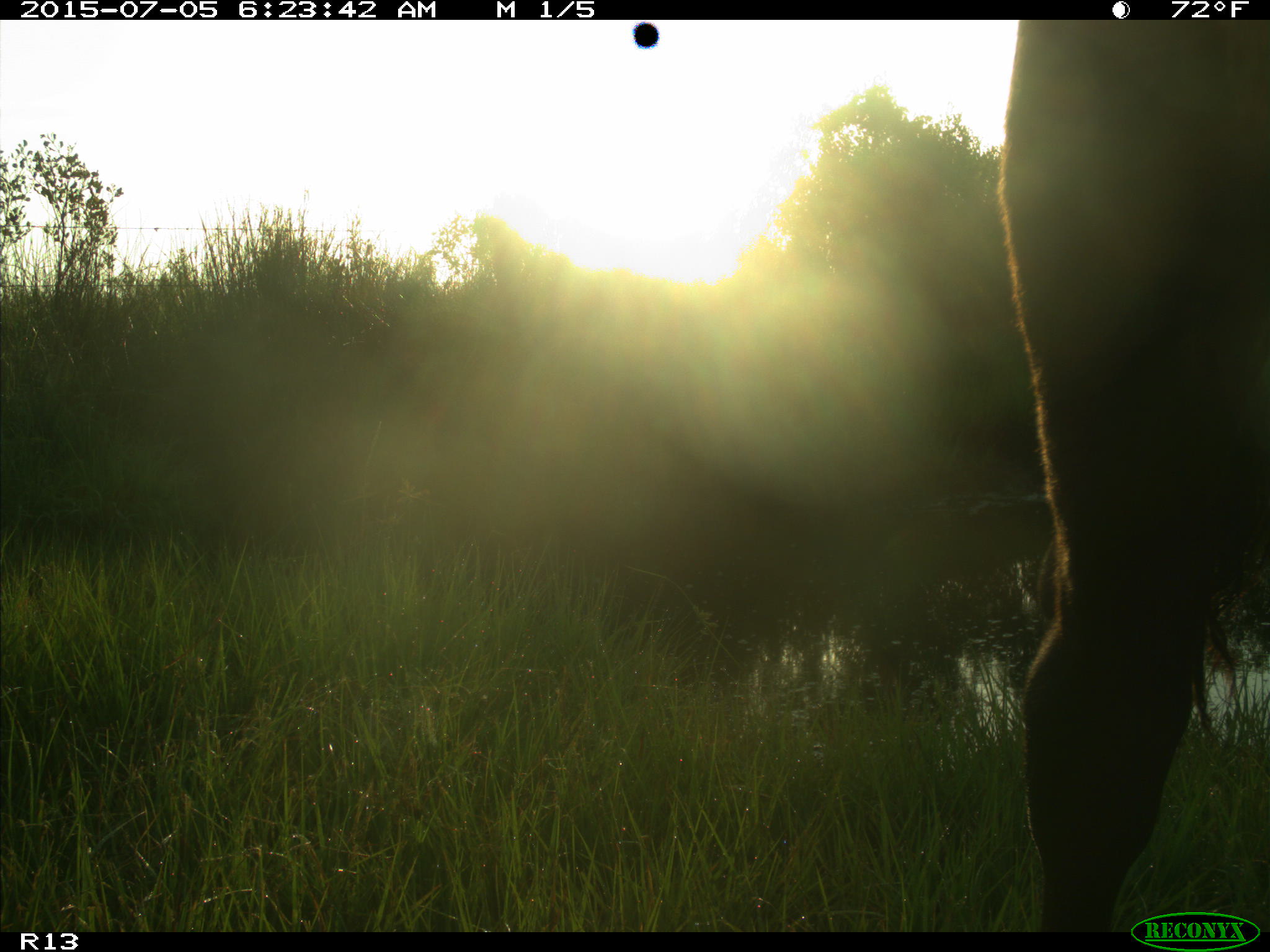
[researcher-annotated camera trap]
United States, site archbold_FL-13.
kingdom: Animalia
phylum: Chordata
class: Mammalia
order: Artiodactyla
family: Bovidae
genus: Bos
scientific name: Bos taurus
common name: domestic cow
Bos taurus (domestic cow).